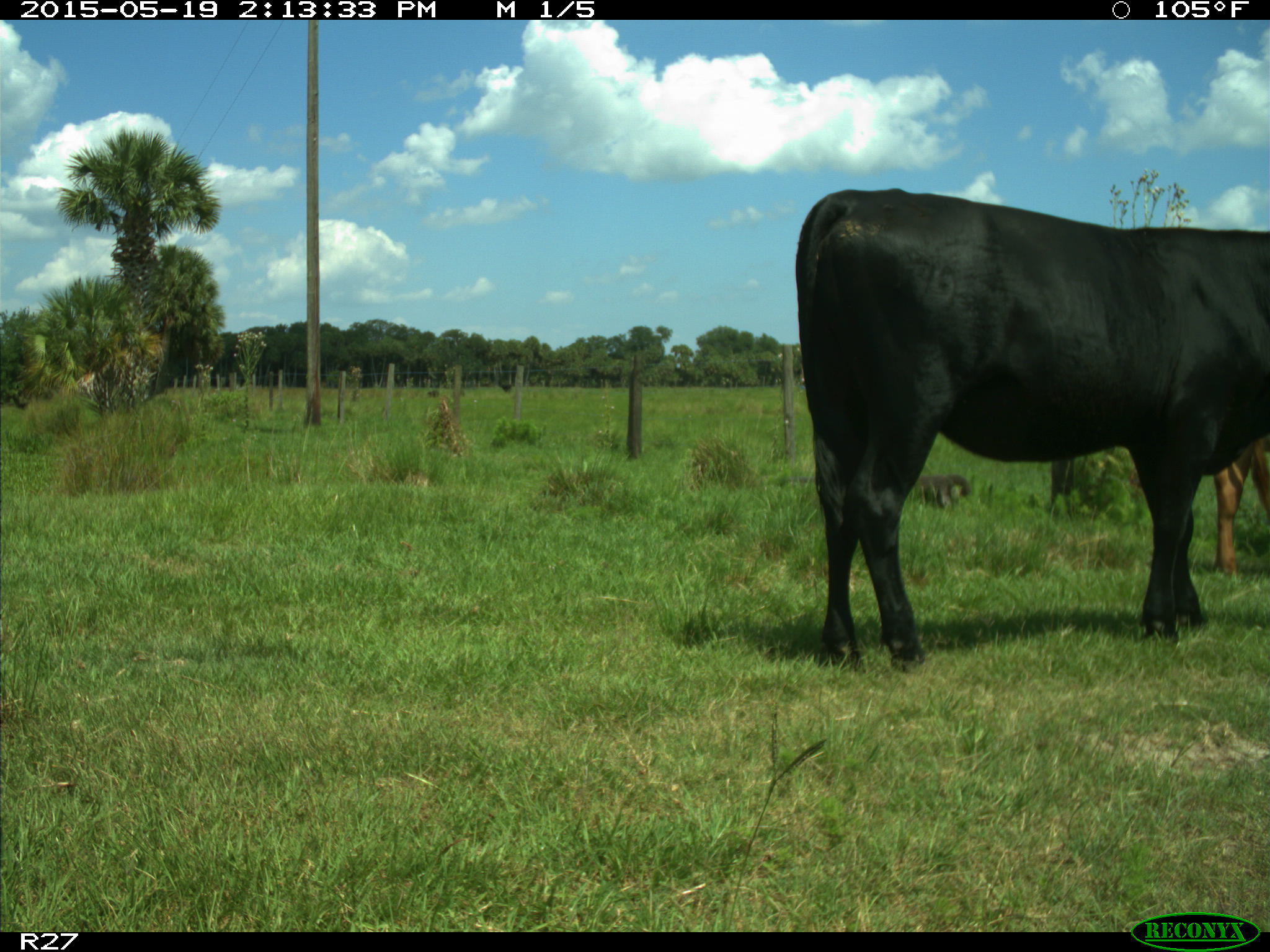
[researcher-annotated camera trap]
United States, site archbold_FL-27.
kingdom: Animalia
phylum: Chordata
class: Mammalia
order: Artiodactyla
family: Bovidae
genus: Bos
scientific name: Bos taurus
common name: domestic cow